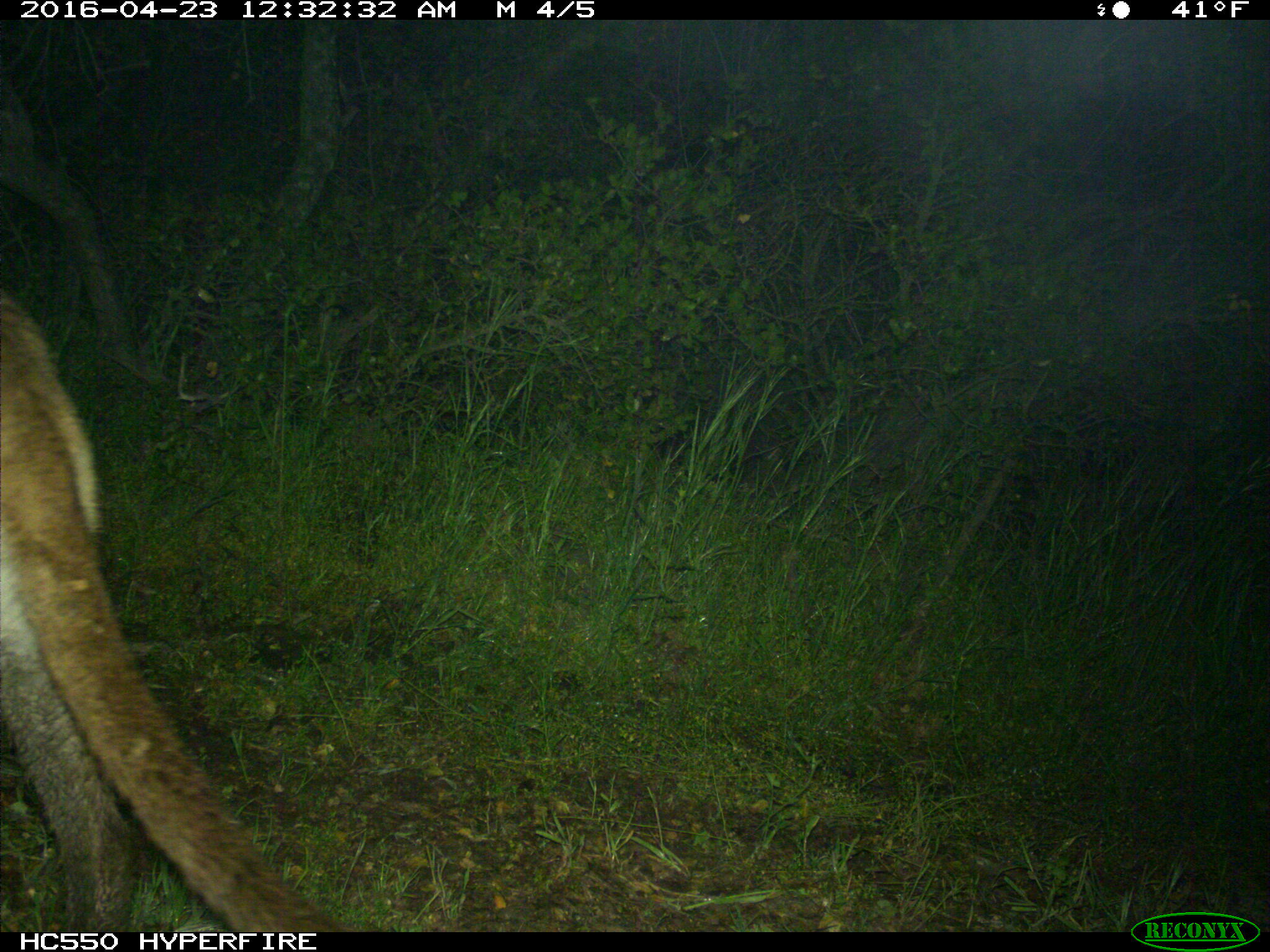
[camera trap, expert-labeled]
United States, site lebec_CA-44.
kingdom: Animalia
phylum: Chordata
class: Mammalia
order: Carnivora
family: Felidae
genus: Puma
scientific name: Puma concolor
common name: mountain lion